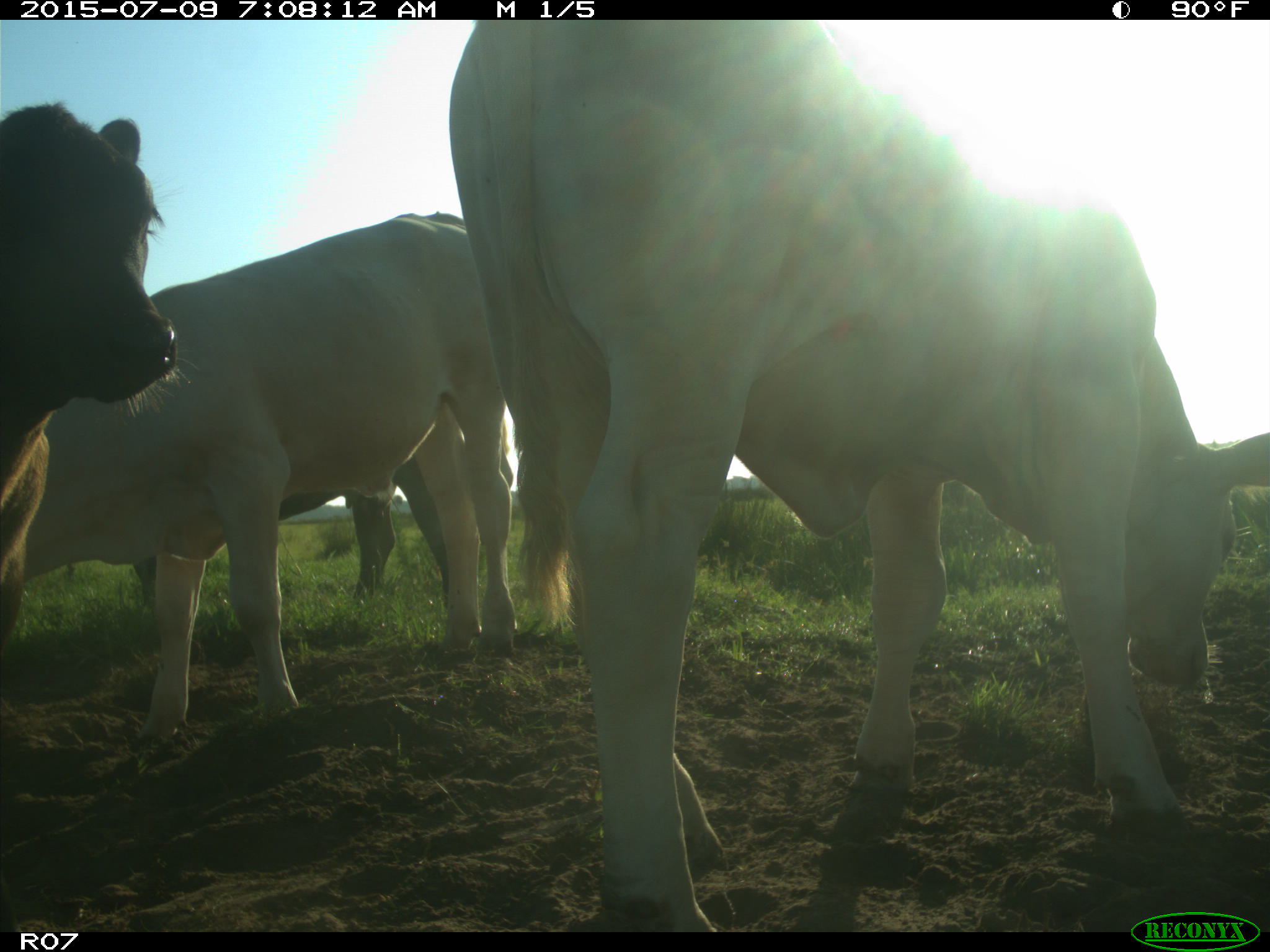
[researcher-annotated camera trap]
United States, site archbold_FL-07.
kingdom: Animalia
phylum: Chordata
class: Mammalia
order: Artiodactyla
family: Bovidae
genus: Bos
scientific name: Bos taurus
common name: domestic cow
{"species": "Bos taurus (domestic cow)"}